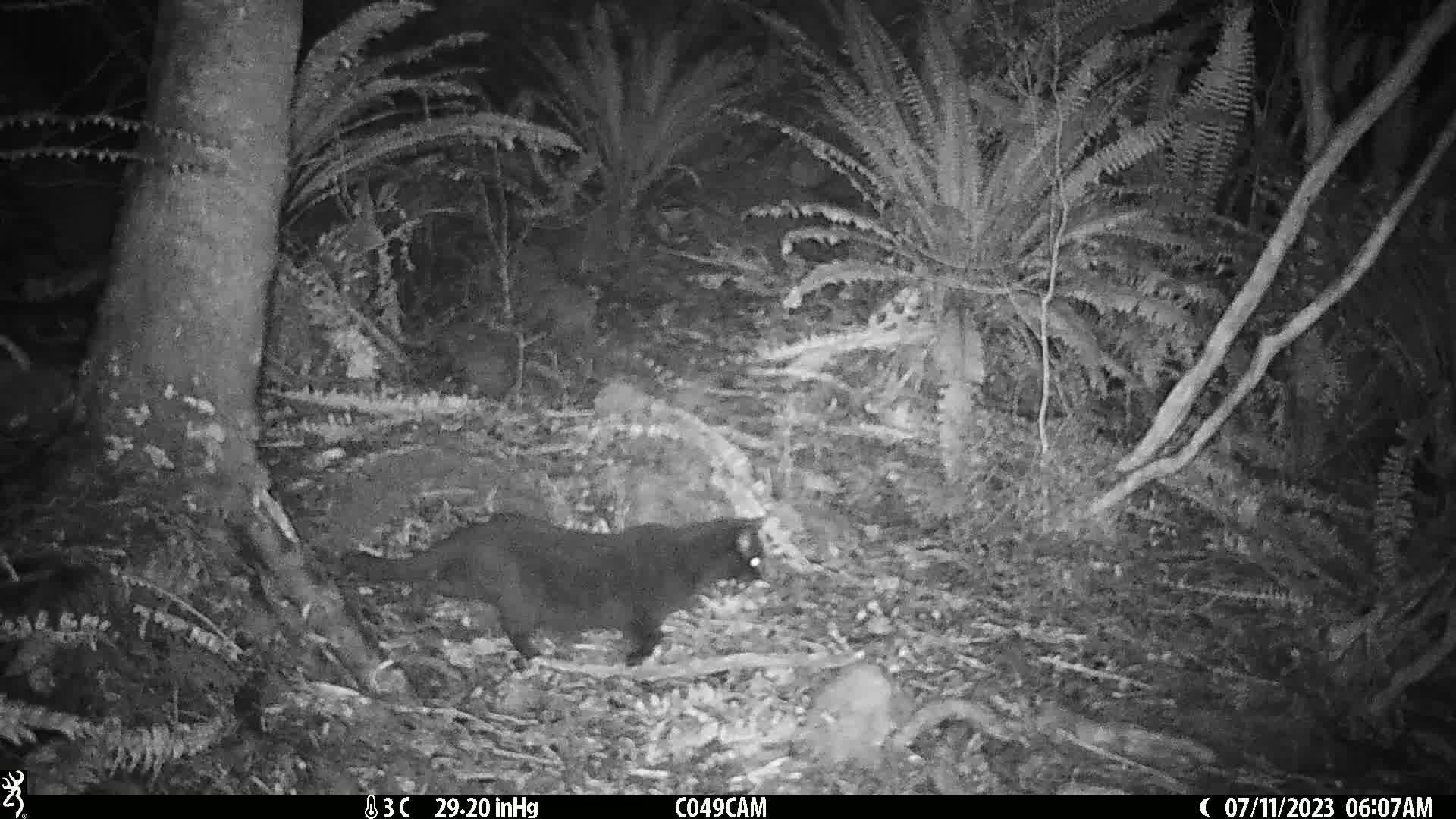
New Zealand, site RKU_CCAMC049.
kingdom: Animalia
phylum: Chordata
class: Mammalia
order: Carnivora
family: Felidae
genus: Felis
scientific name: Felis catus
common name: domestic cat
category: cat